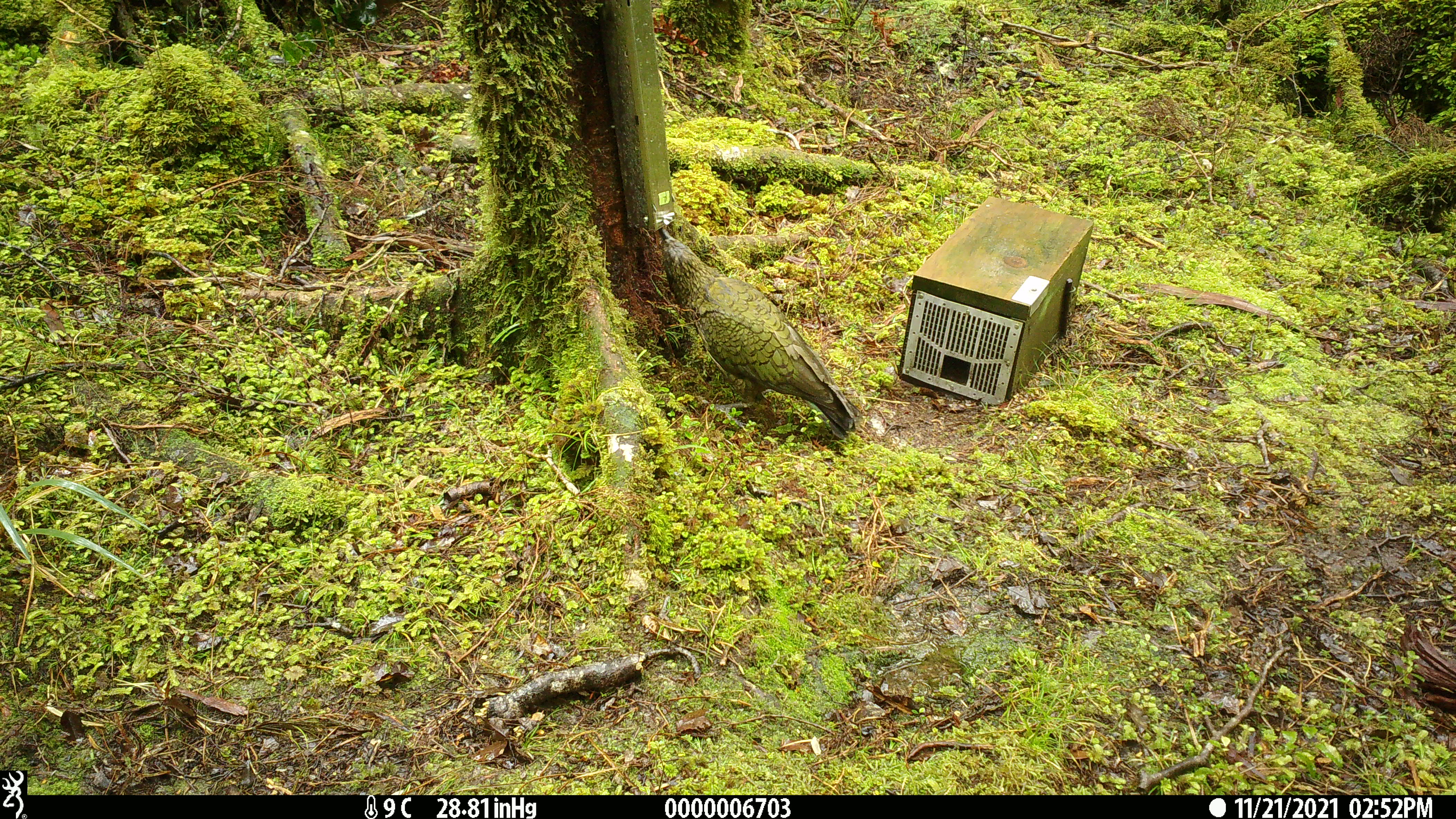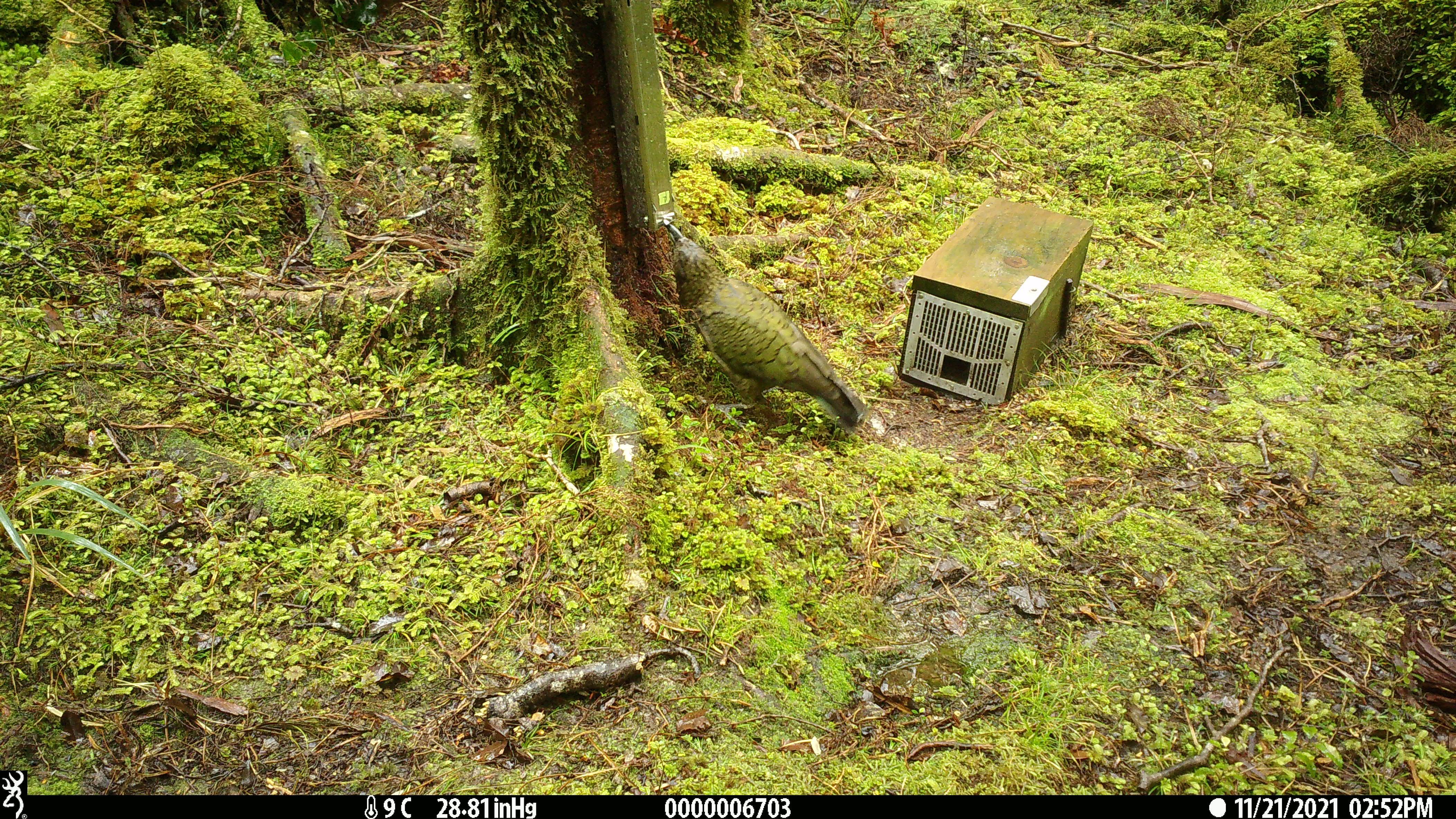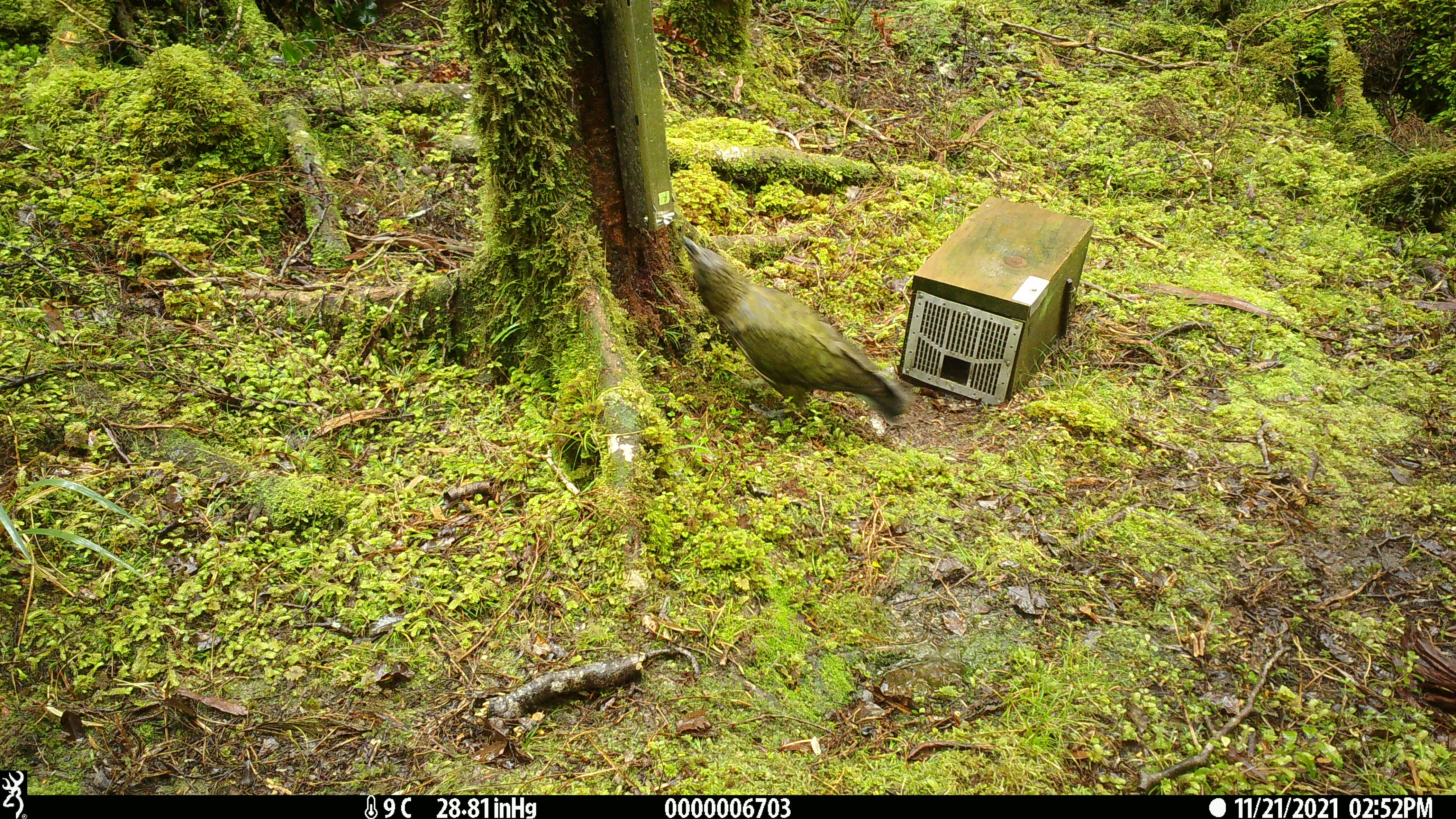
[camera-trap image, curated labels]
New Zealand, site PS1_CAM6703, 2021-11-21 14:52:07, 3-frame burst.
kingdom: Animalia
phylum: Chordata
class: Aves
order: Psittaciformes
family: Strigopidae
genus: Nestor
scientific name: Nestor notabilis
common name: kea